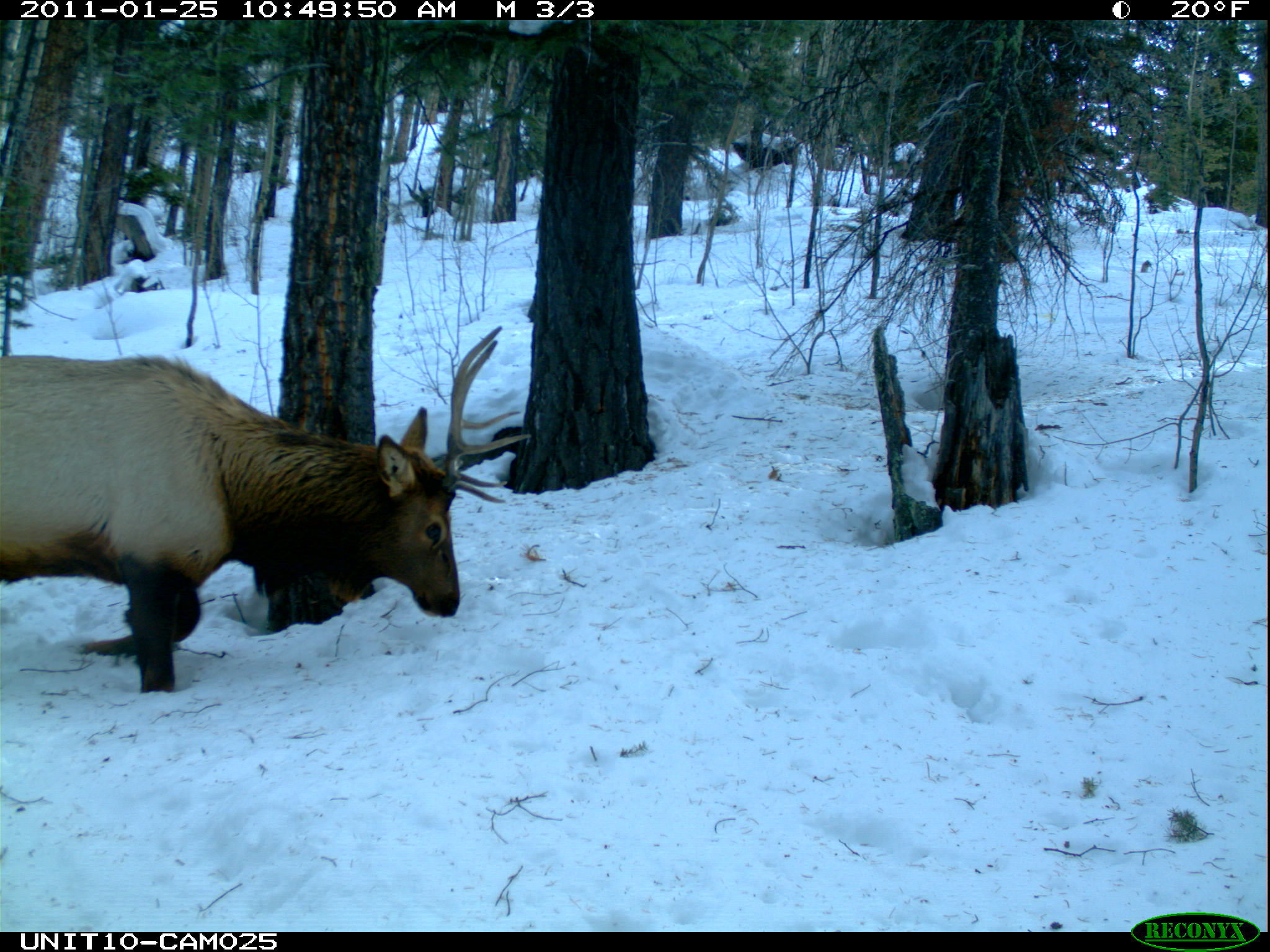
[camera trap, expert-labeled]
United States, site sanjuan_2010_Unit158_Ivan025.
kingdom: Animalia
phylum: Chordata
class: Mammalia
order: Artiodactyla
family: Cervidae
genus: Cervus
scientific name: Cervus elaphus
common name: red deer